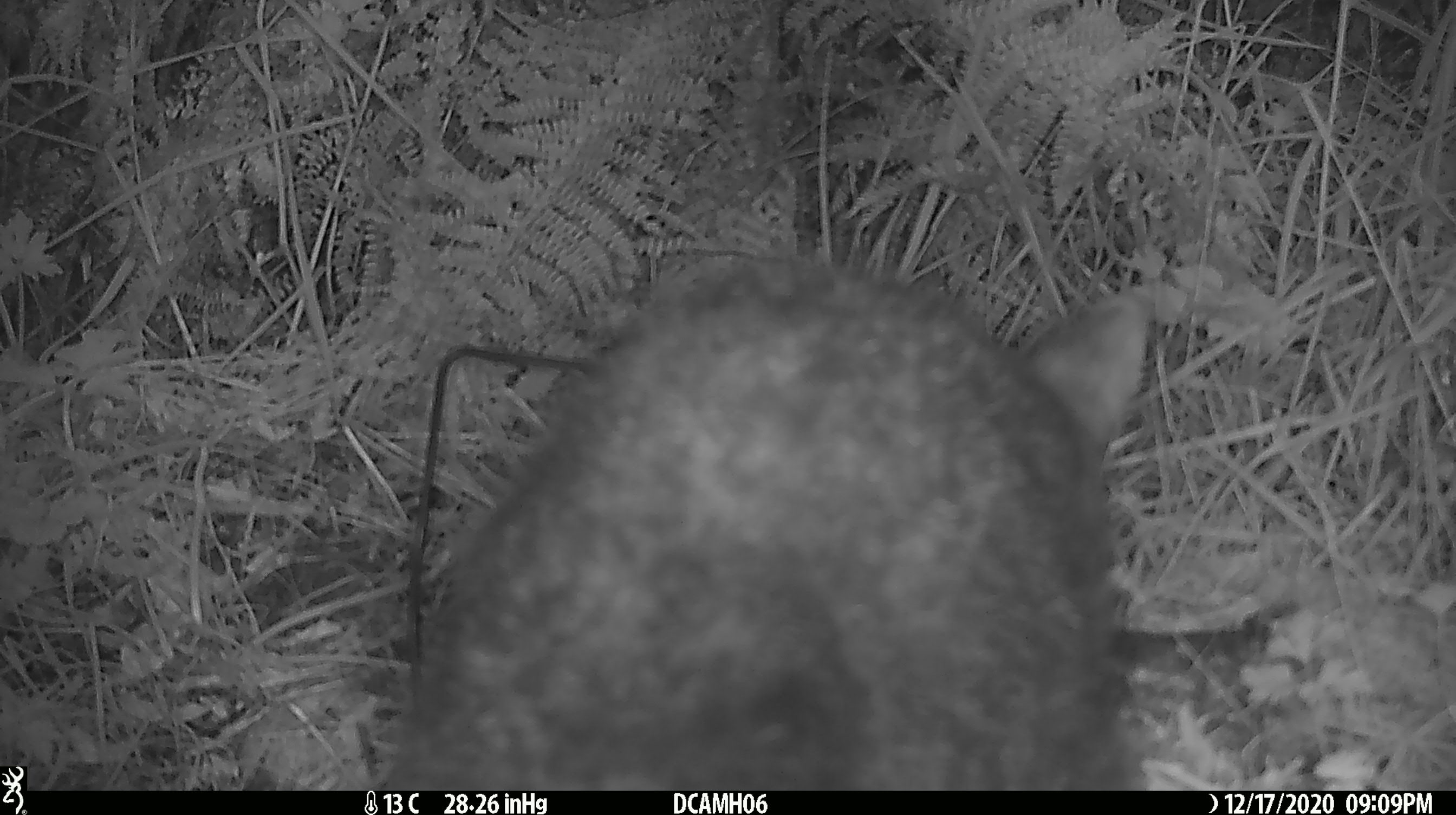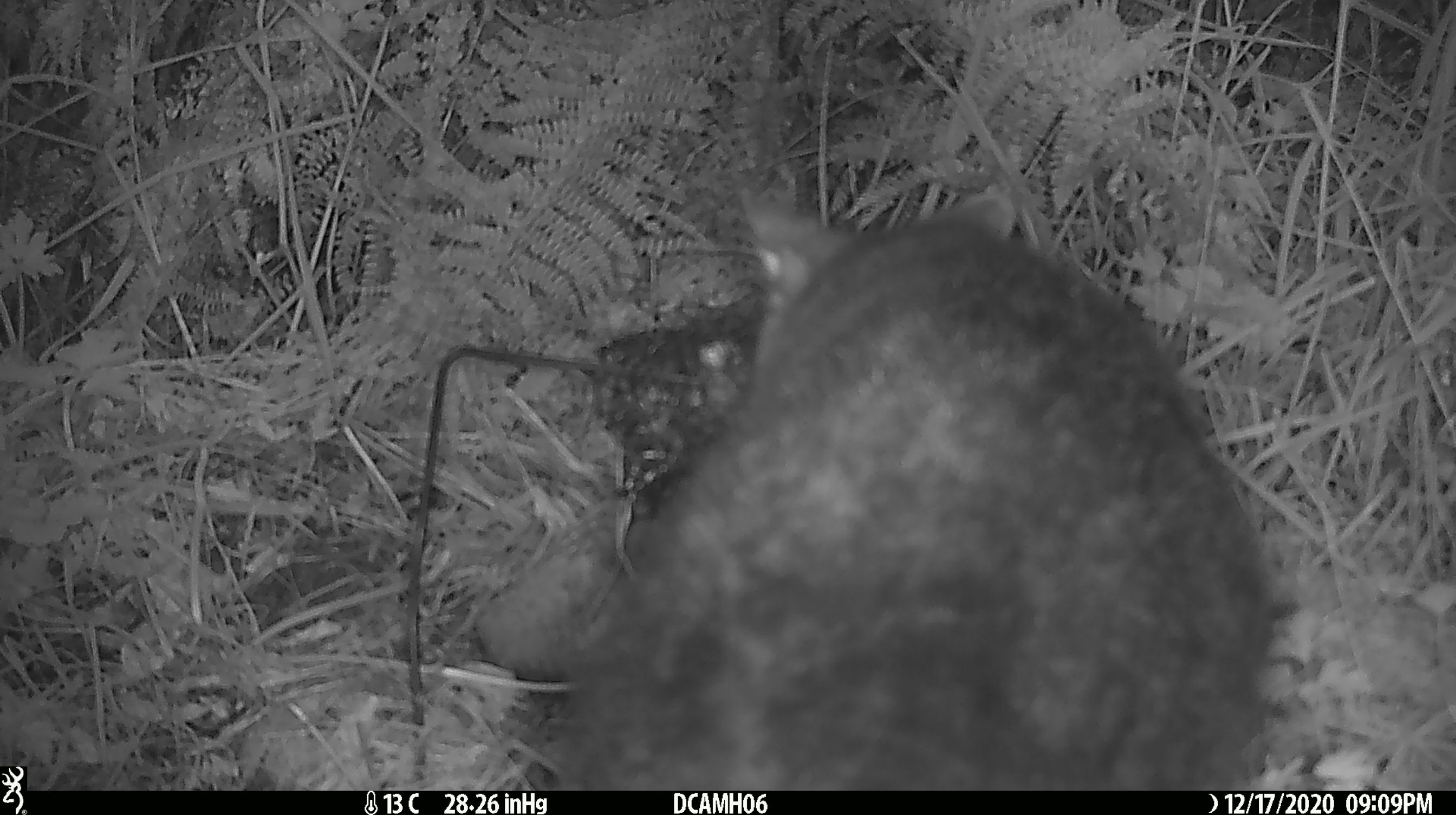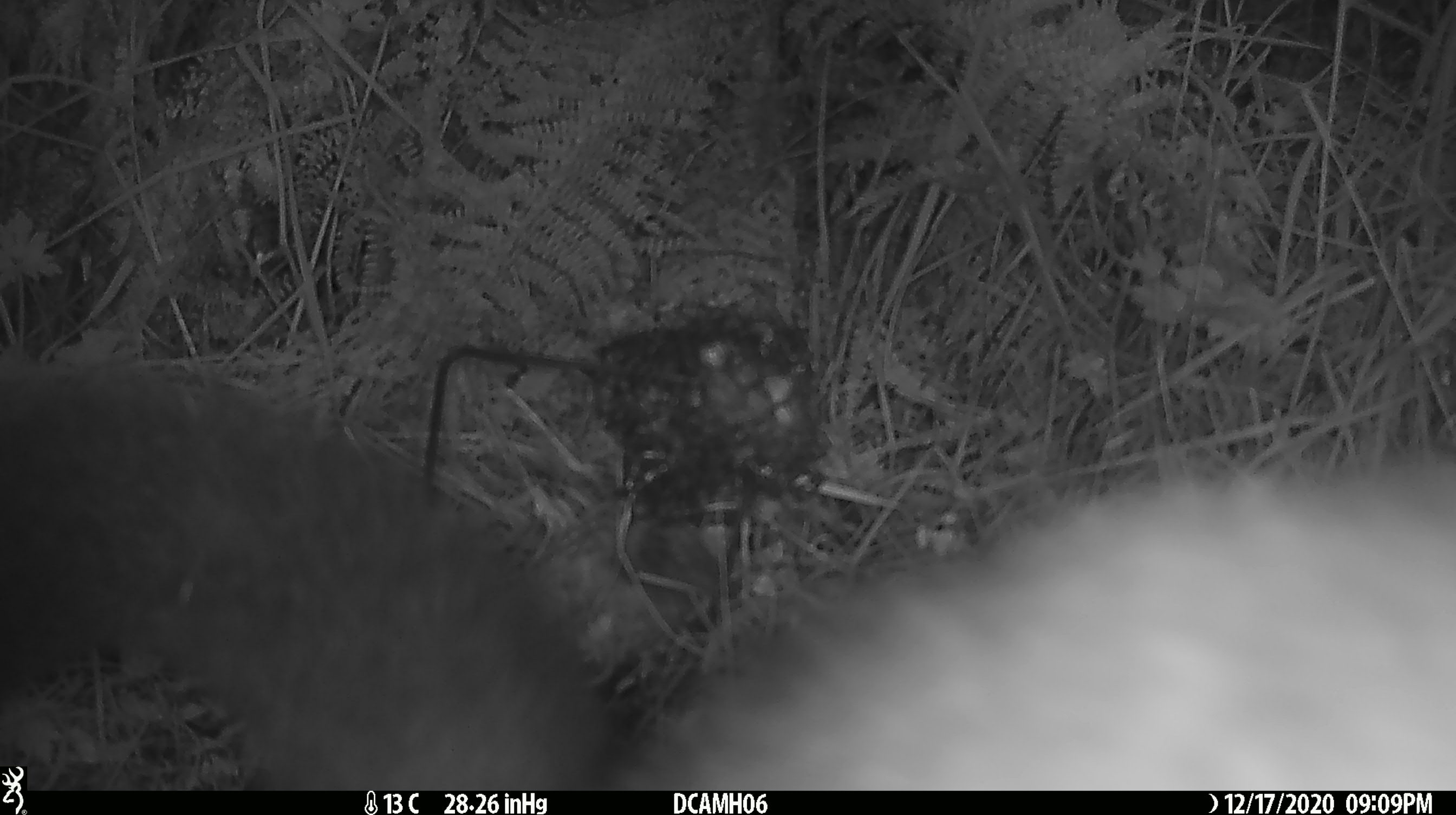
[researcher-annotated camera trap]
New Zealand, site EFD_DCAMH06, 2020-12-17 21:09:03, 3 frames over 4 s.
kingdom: Animalia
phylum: Chordata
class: Mammalia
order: Diprotodontia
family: Phalangeridae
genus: Trichosurus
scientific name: Trichosurus vulpecula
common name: common brushtail possum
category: possum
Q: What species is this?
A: Possum (common brushtail possum) (Trichosurus vulpecula).